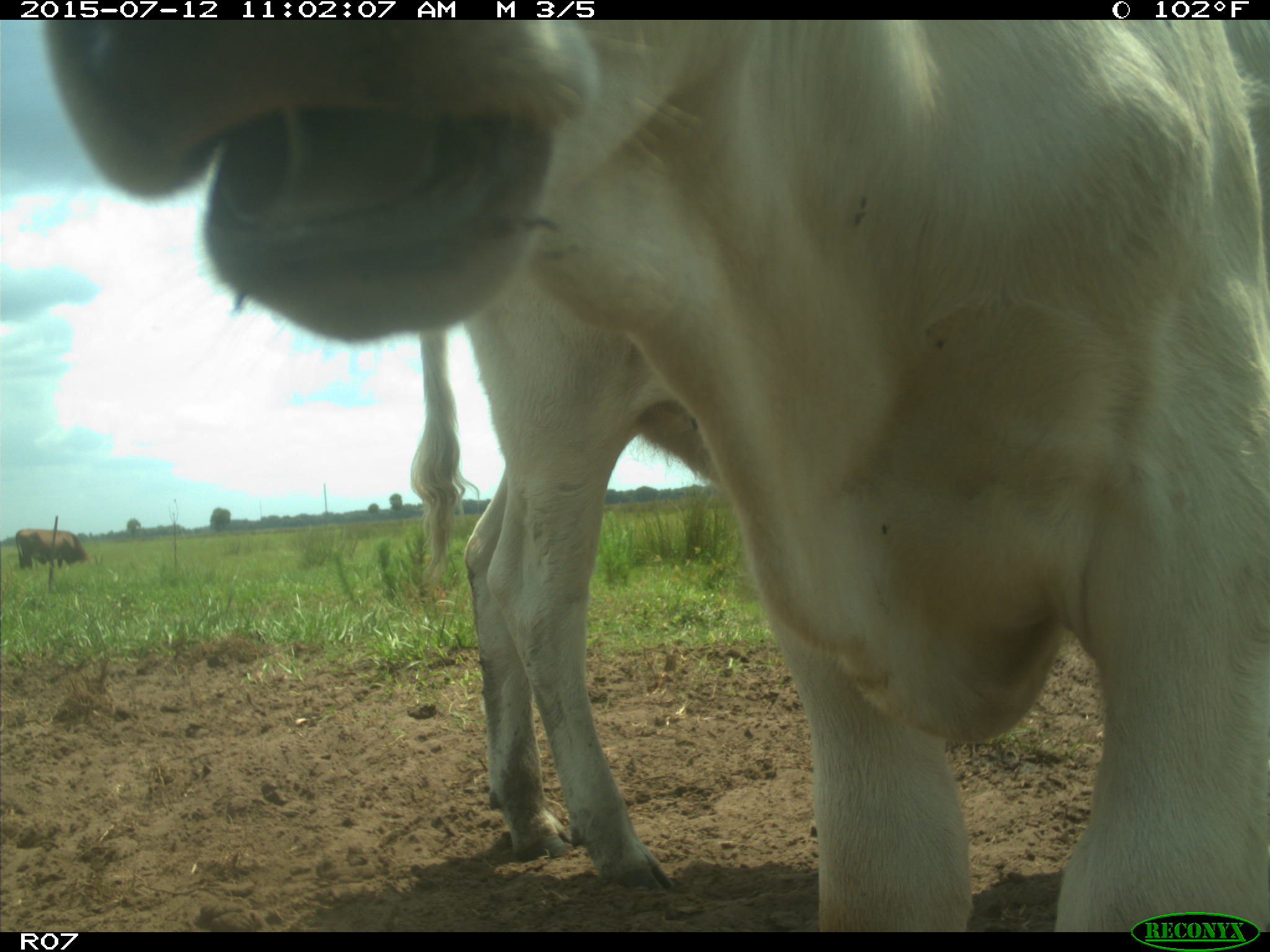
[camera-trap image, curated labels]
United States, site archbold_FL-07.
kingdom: Animalia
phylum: Chordata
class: Mammalia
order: Artiodactyla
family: Bovidae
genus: Bos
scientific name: Bos taurus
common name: domestic cow